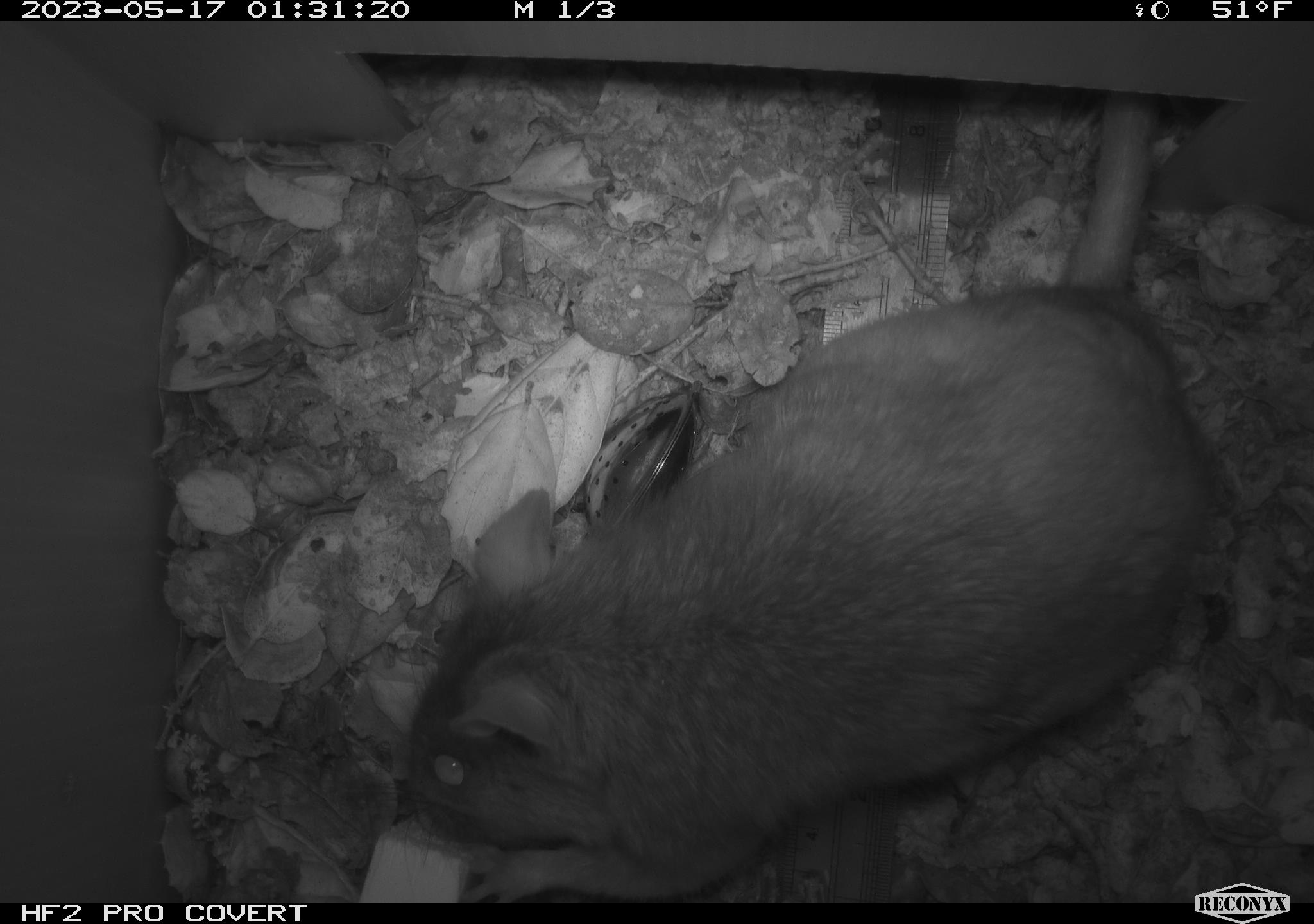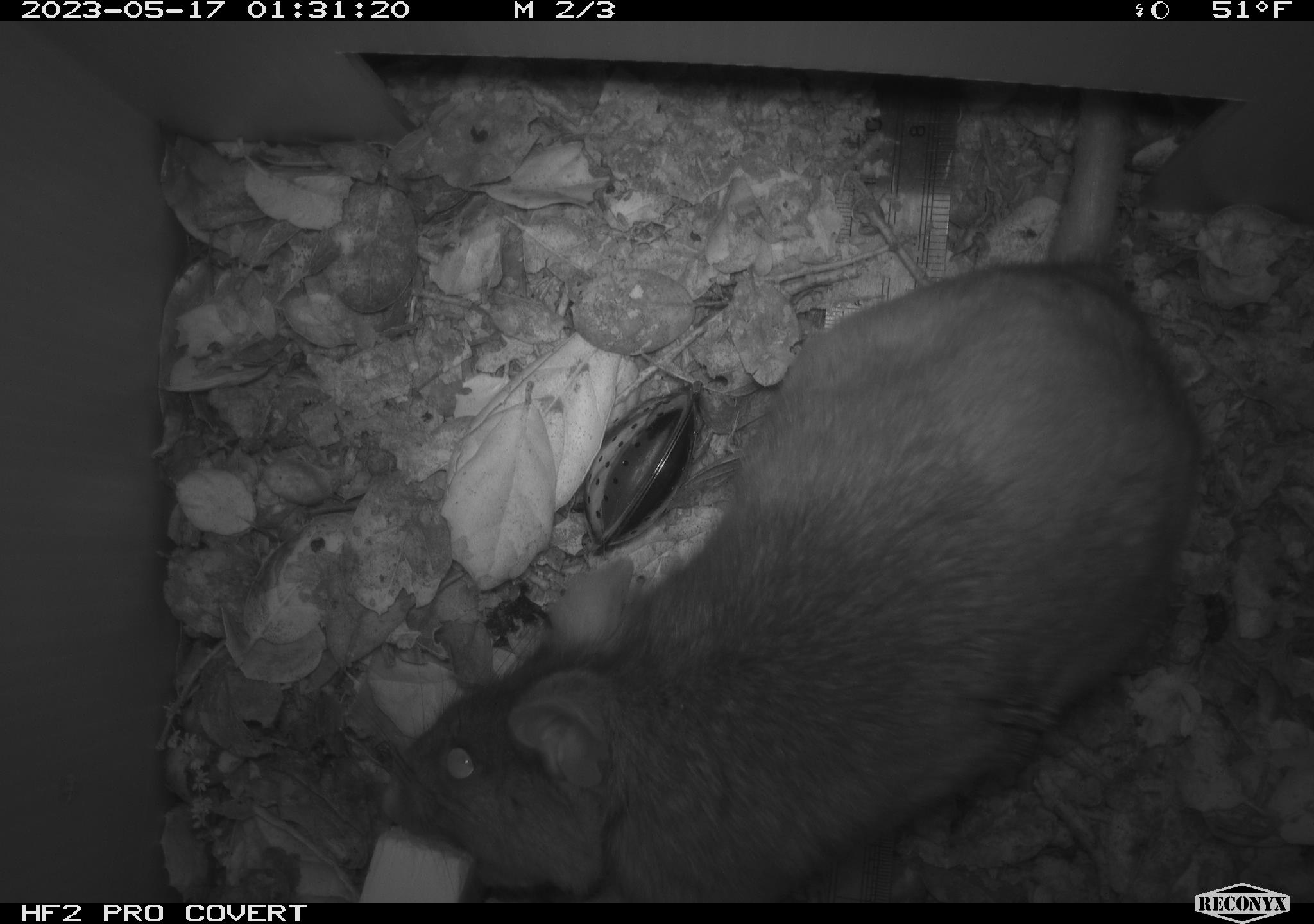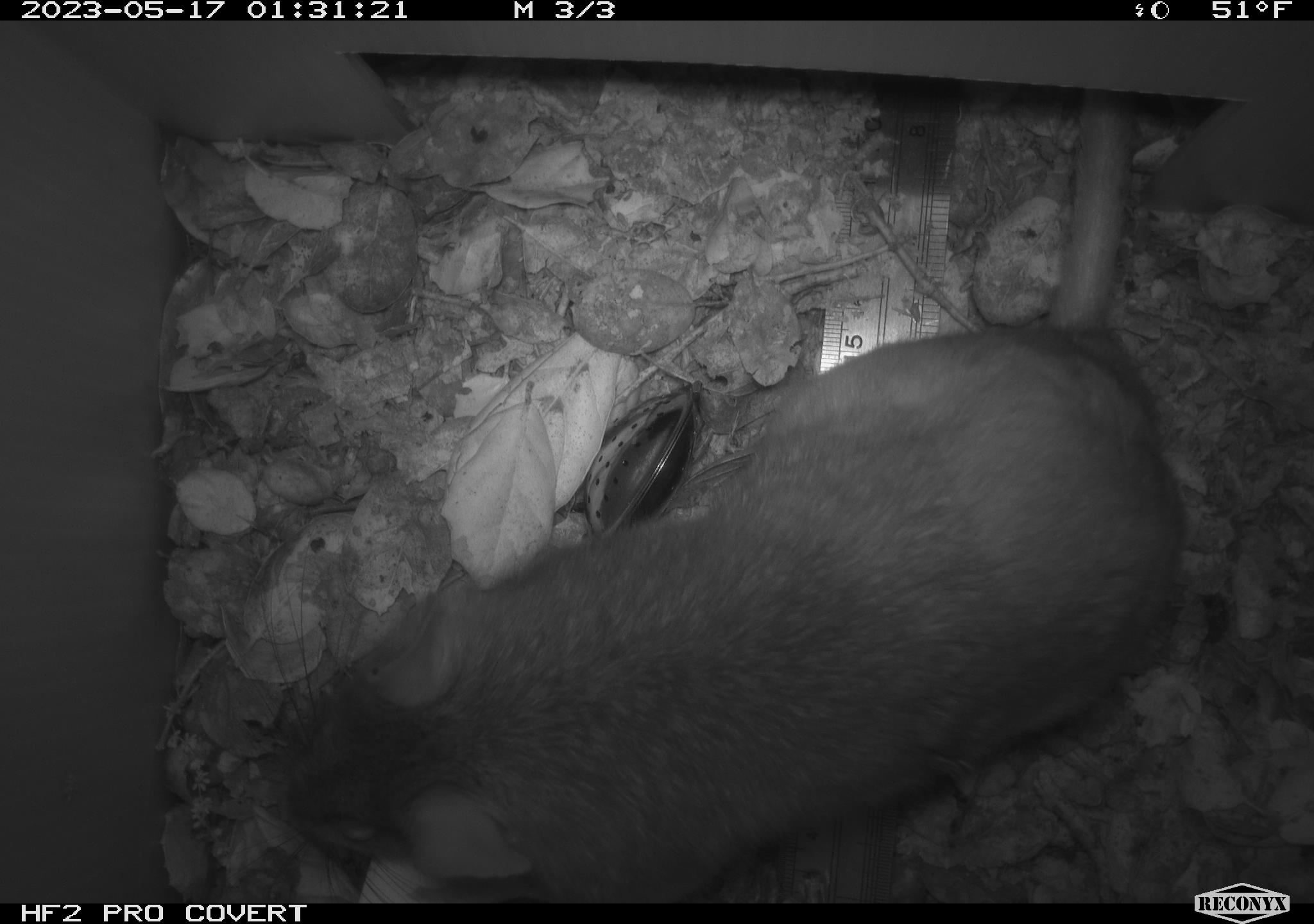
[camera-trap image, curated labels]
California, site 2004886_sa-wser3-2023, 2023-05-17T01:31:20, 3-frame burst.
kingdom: Animalia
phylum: Chordata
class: Mammalia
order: Rodentia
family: Cricetidae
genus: Neotoma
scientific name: Neotoma fuscipes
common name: dusky-footed woodrat